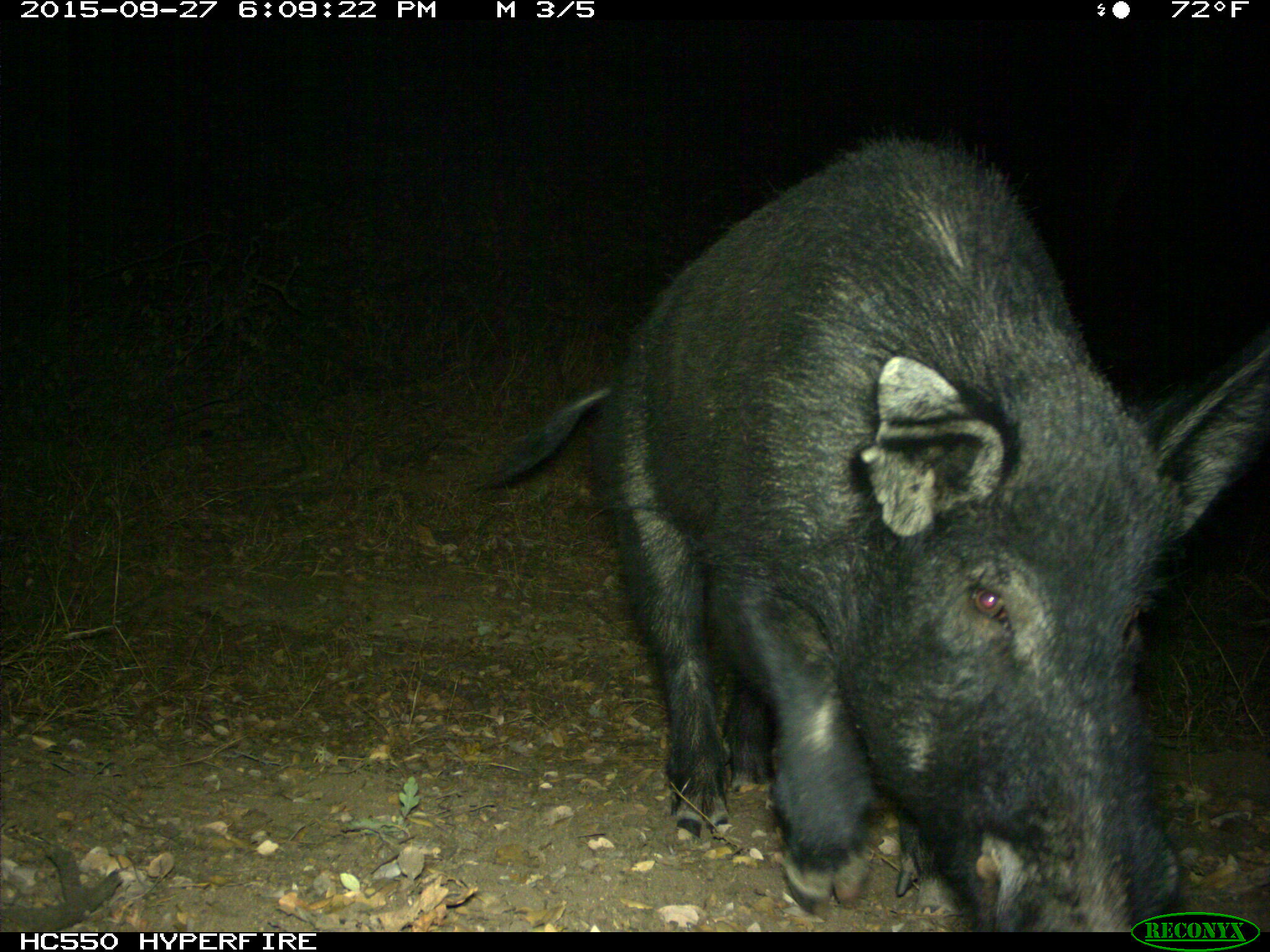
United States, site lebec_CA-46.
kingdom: Animalia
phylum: Chordata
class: Mammalia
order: Artiodactyla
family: Suidae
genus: Sus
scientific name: Sus scrofa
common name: wild boar